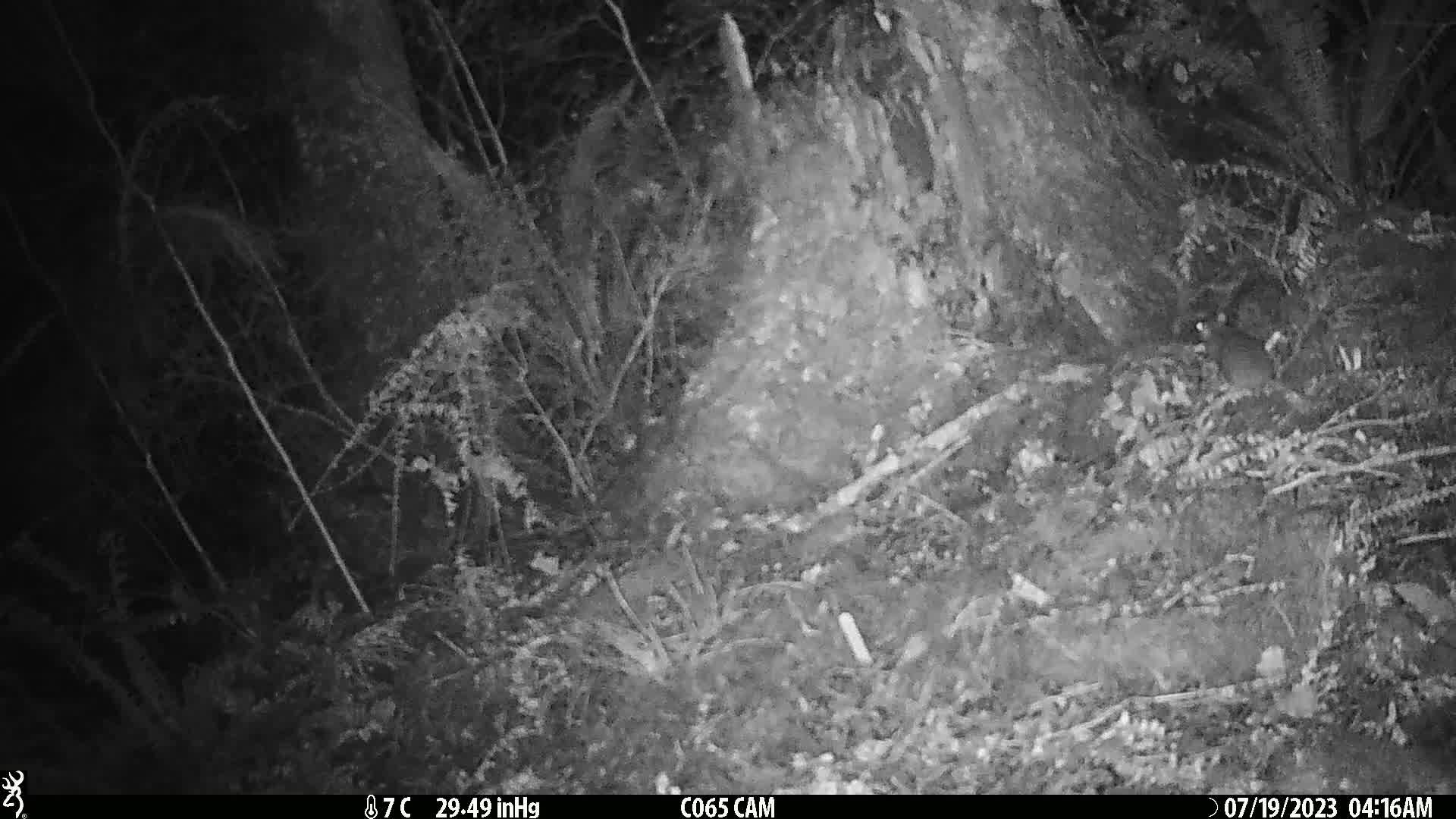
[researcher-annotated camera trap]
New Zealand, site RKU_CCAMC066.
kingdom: Animalia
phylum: Chordata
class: Mammalia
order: Rodentia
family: Muridae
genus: Rattus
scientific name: Rattus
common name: rat